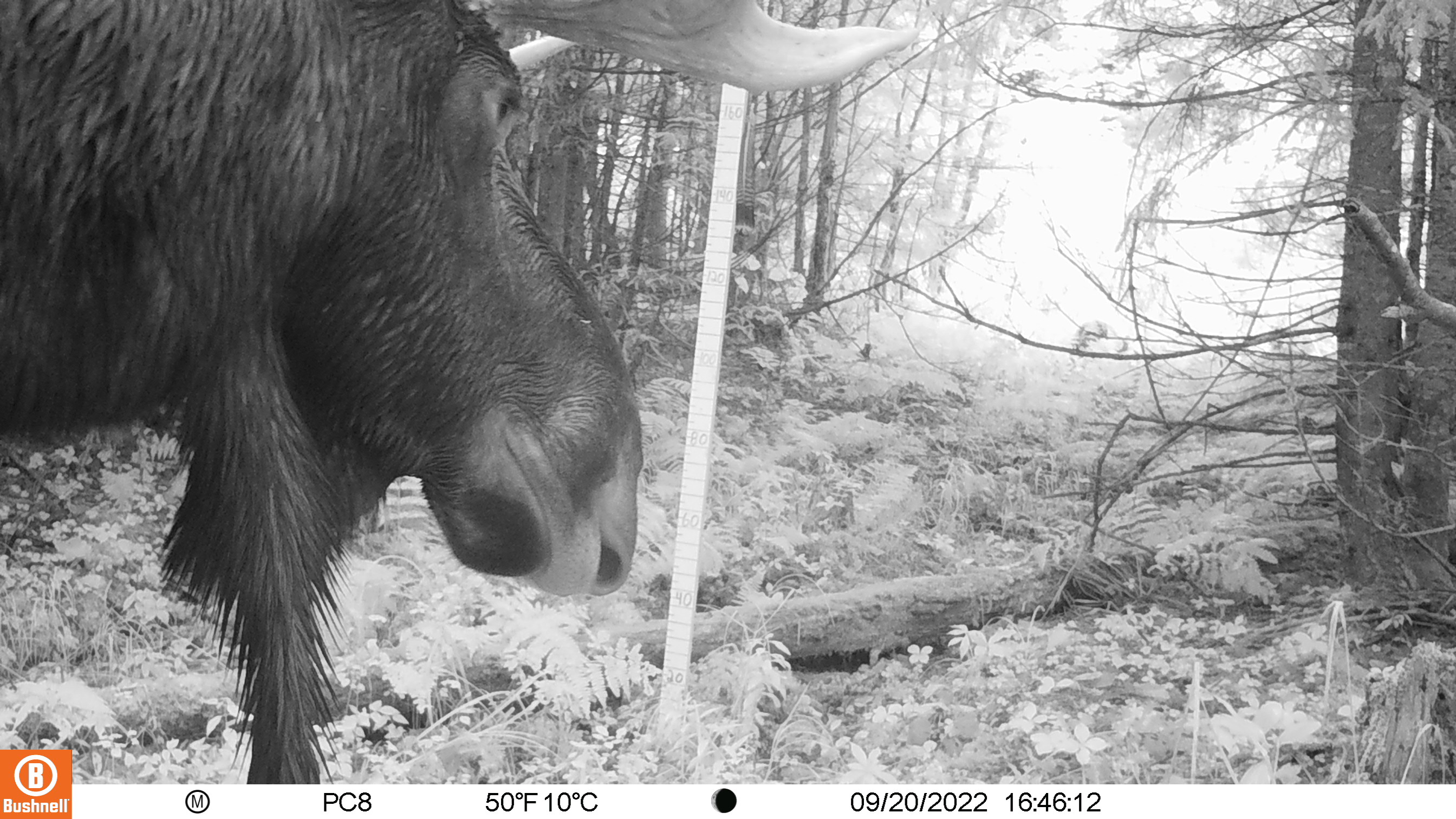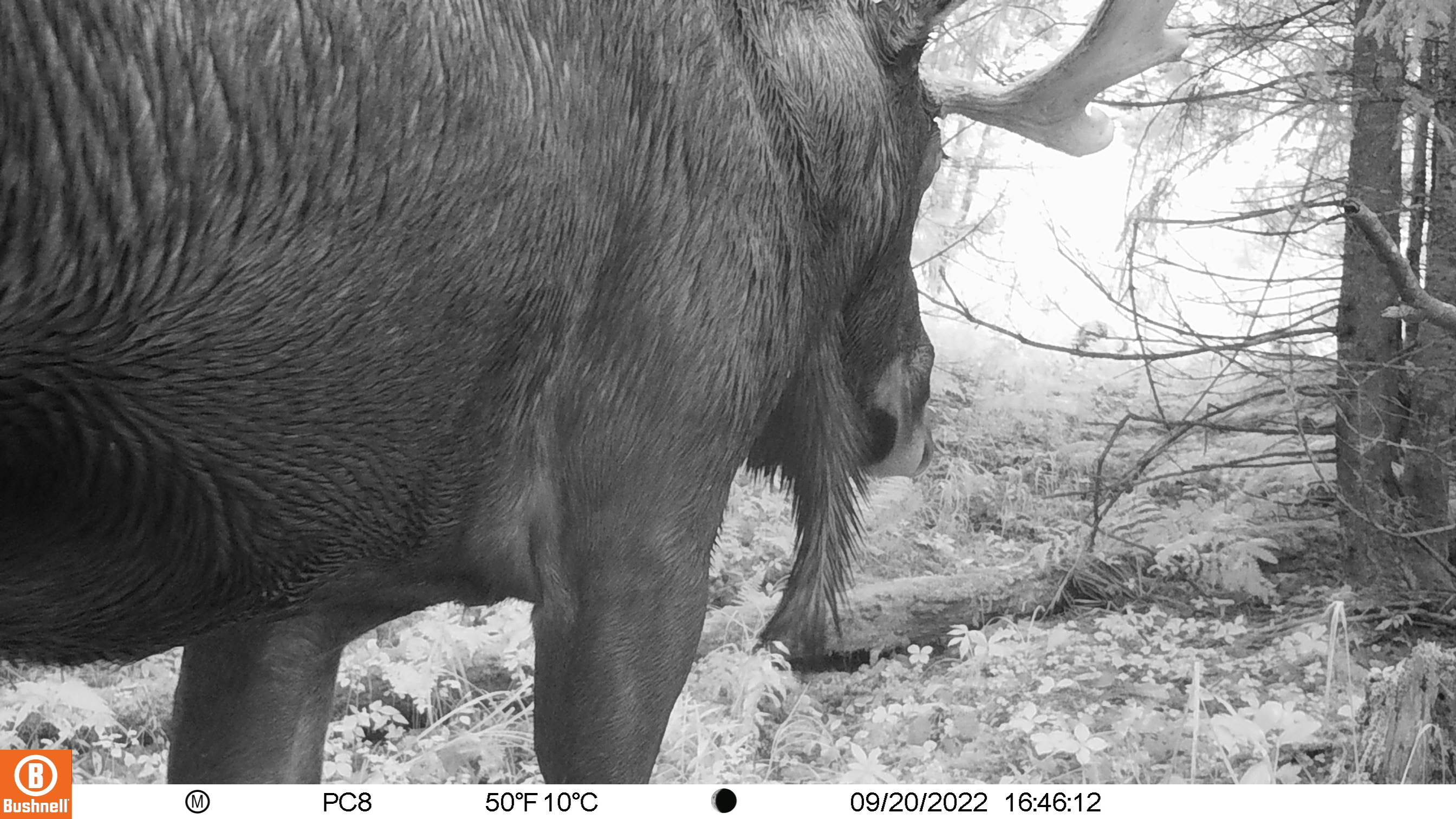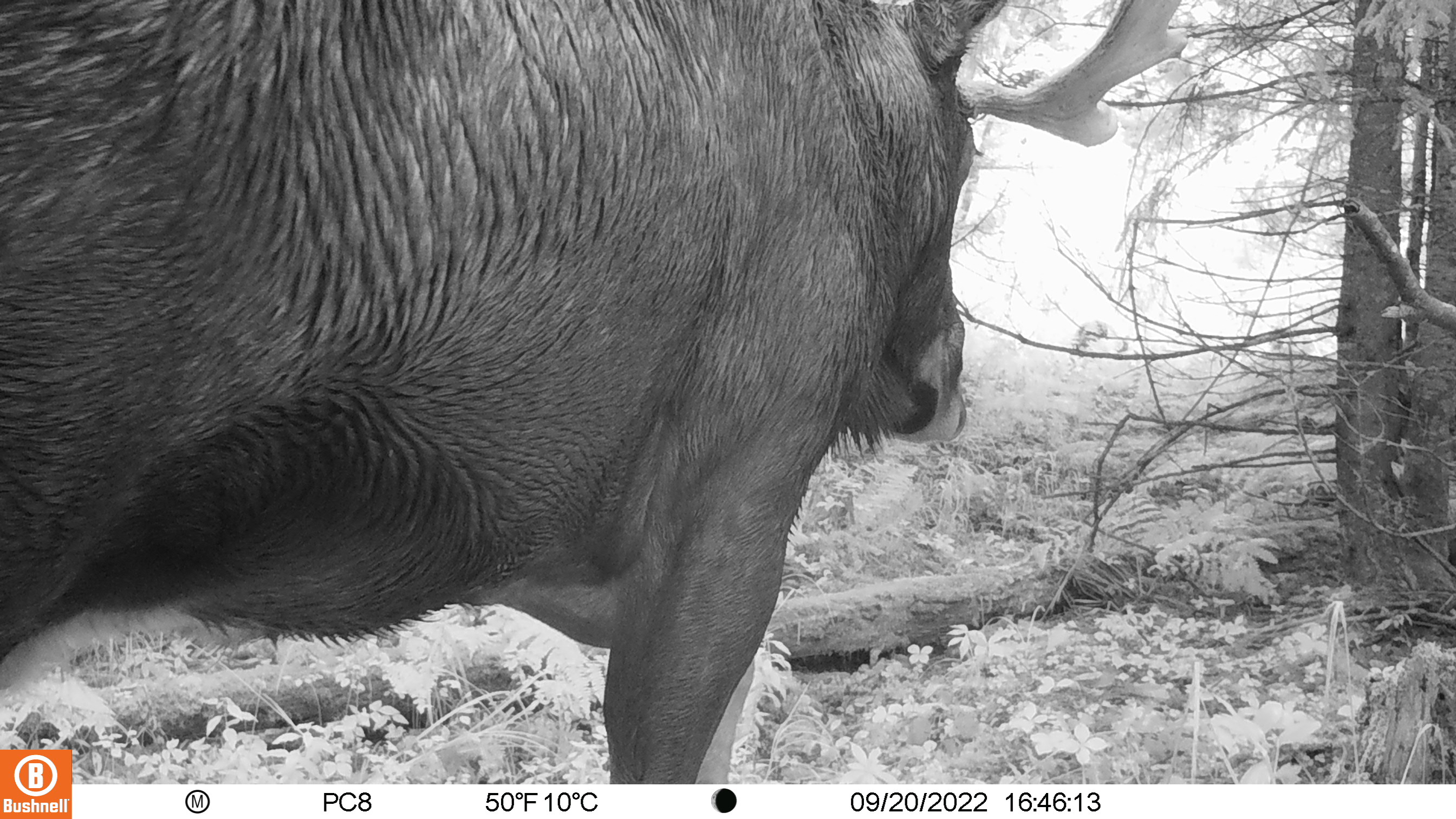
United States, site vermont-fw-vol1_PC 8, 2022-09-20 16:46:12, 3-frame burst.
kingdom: Animalia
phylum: Chordata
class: Mammalia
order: Artiodactyla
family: Cervidae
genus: Alces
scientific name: Alces alces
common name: moose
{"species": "moose (Alces alces)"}